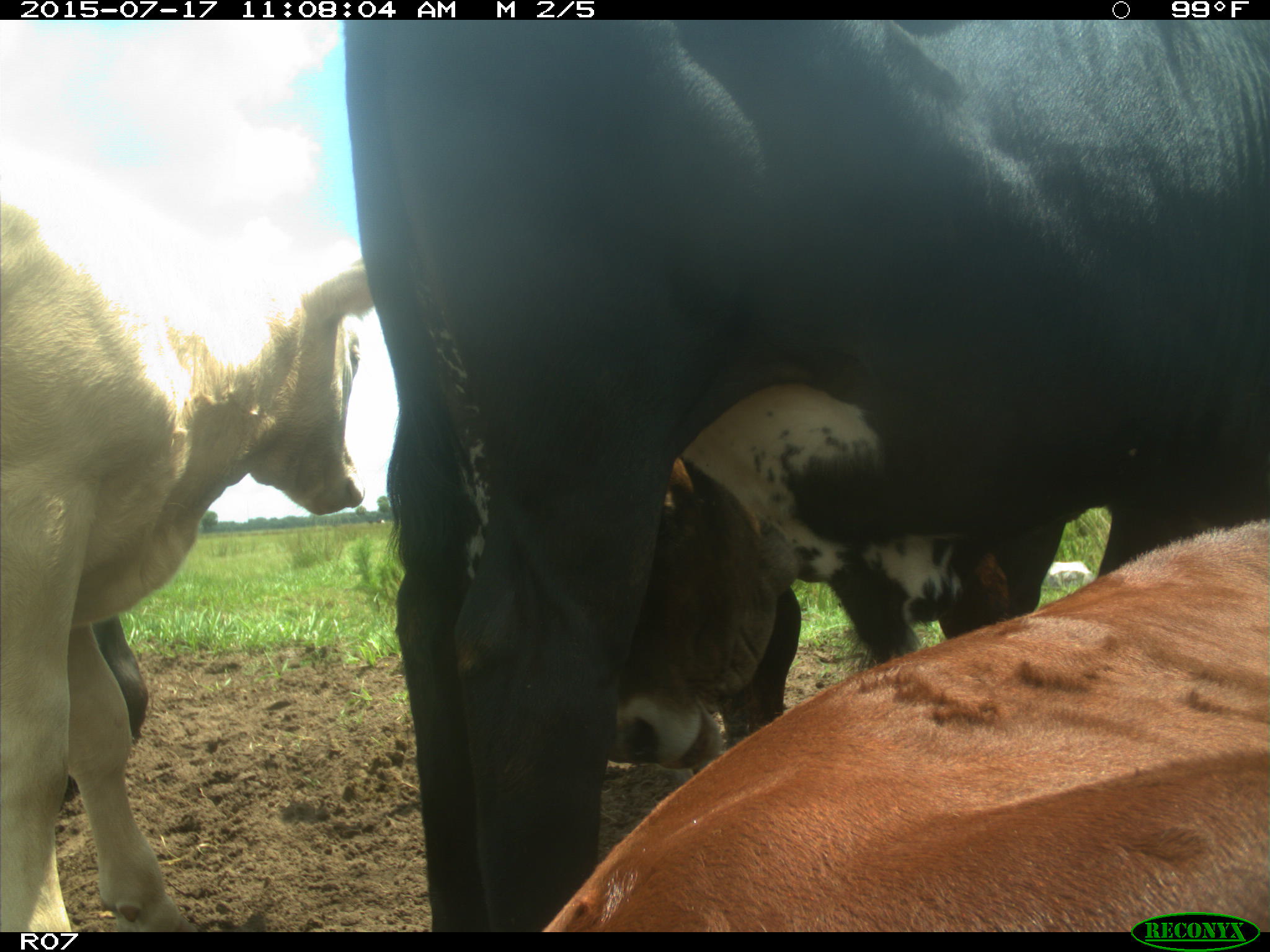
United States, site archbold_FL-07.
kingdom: Animalia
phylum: Chordata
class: Mammalia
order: Artiodactyla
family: Bovidae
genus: Bos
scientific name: Bos taurus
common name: domestic cow